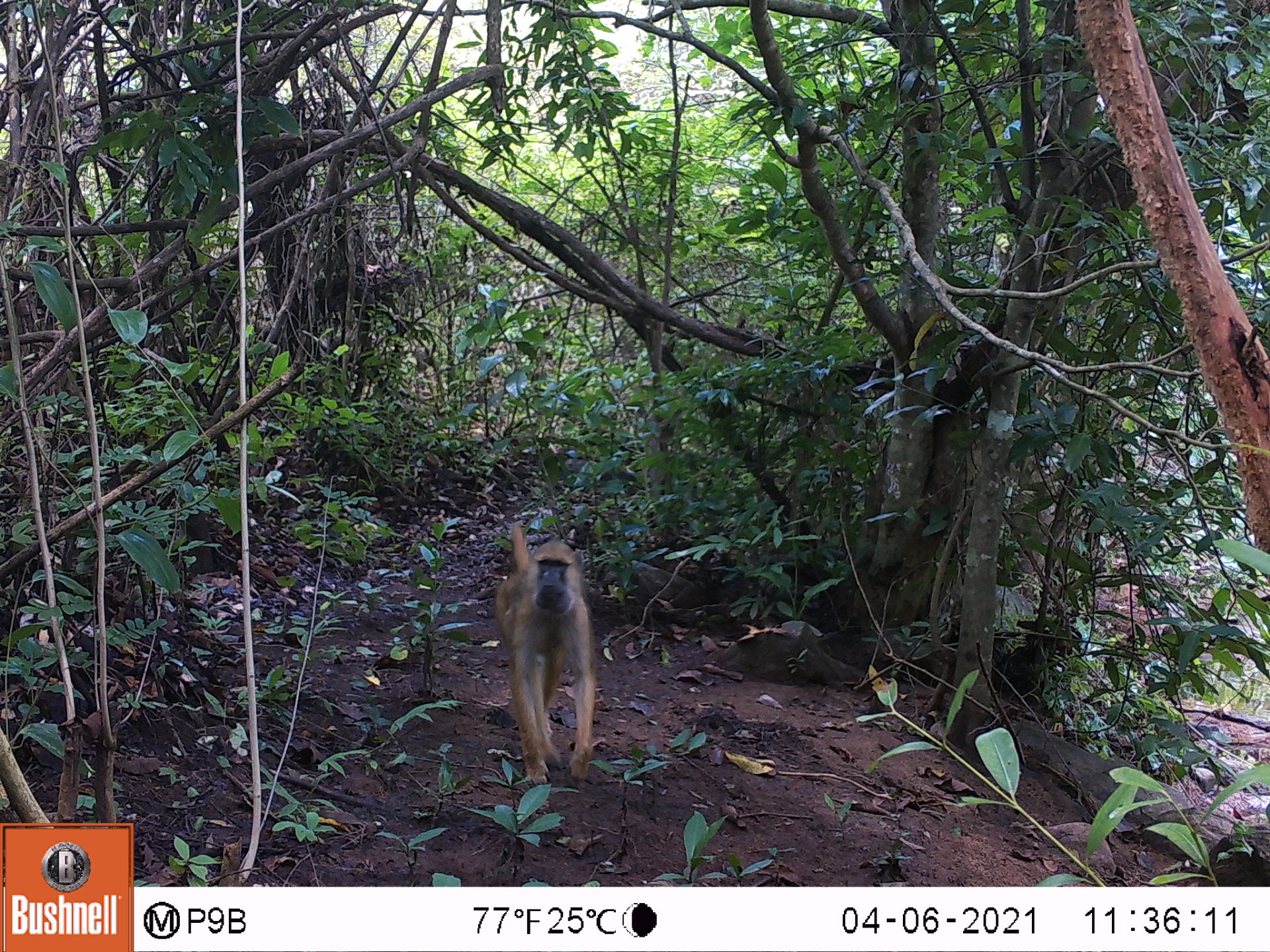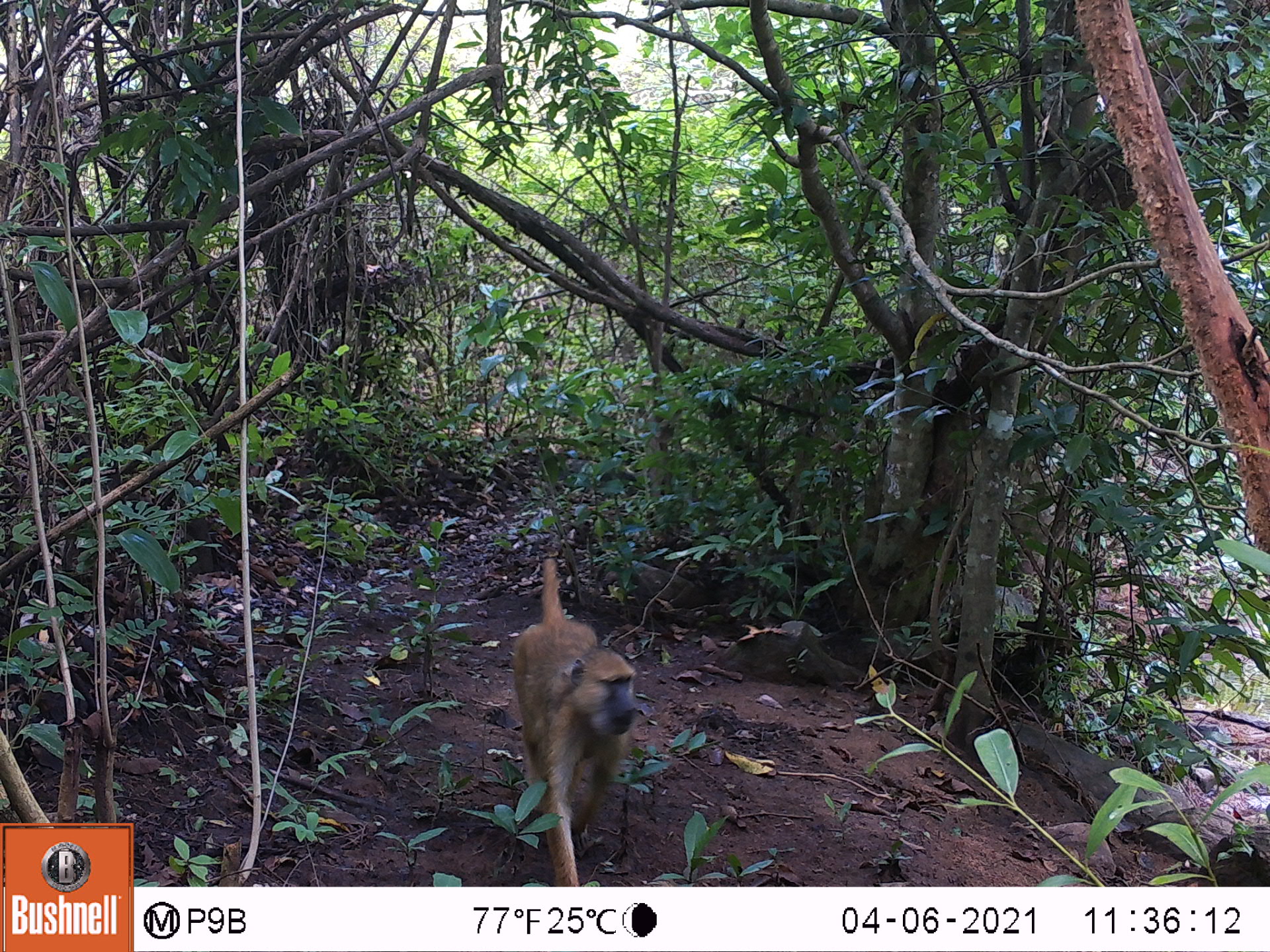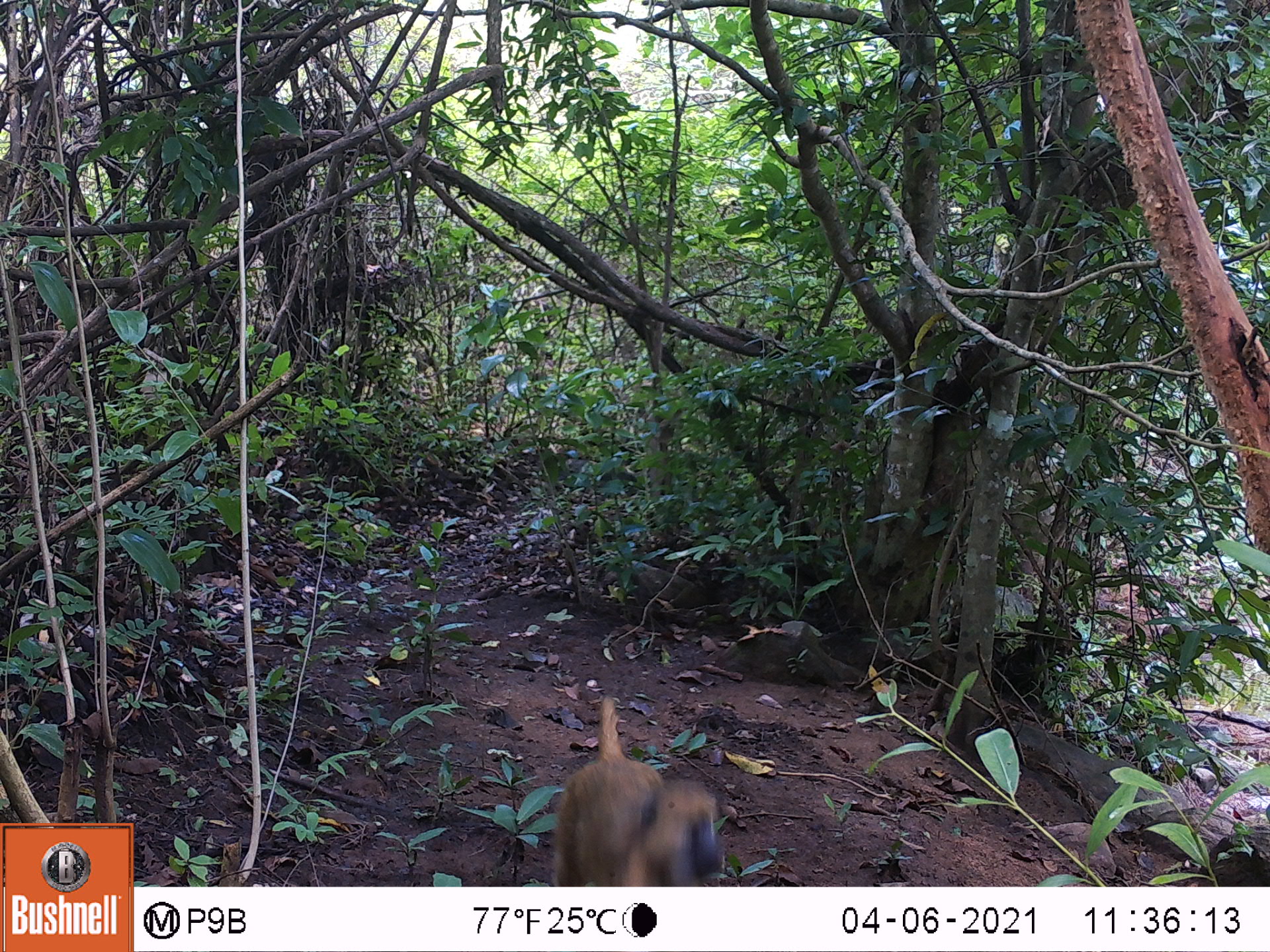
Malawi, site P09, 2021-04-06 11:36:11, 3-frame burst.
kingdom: Animalia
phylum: Chordata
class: Mammalia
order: Primates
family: Cercopithecidae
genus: Papio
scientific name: Papio cynocephalus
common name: yellow baboon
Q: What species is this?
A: Yellow baboon (Papio cynocephalus).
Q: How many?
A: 1.